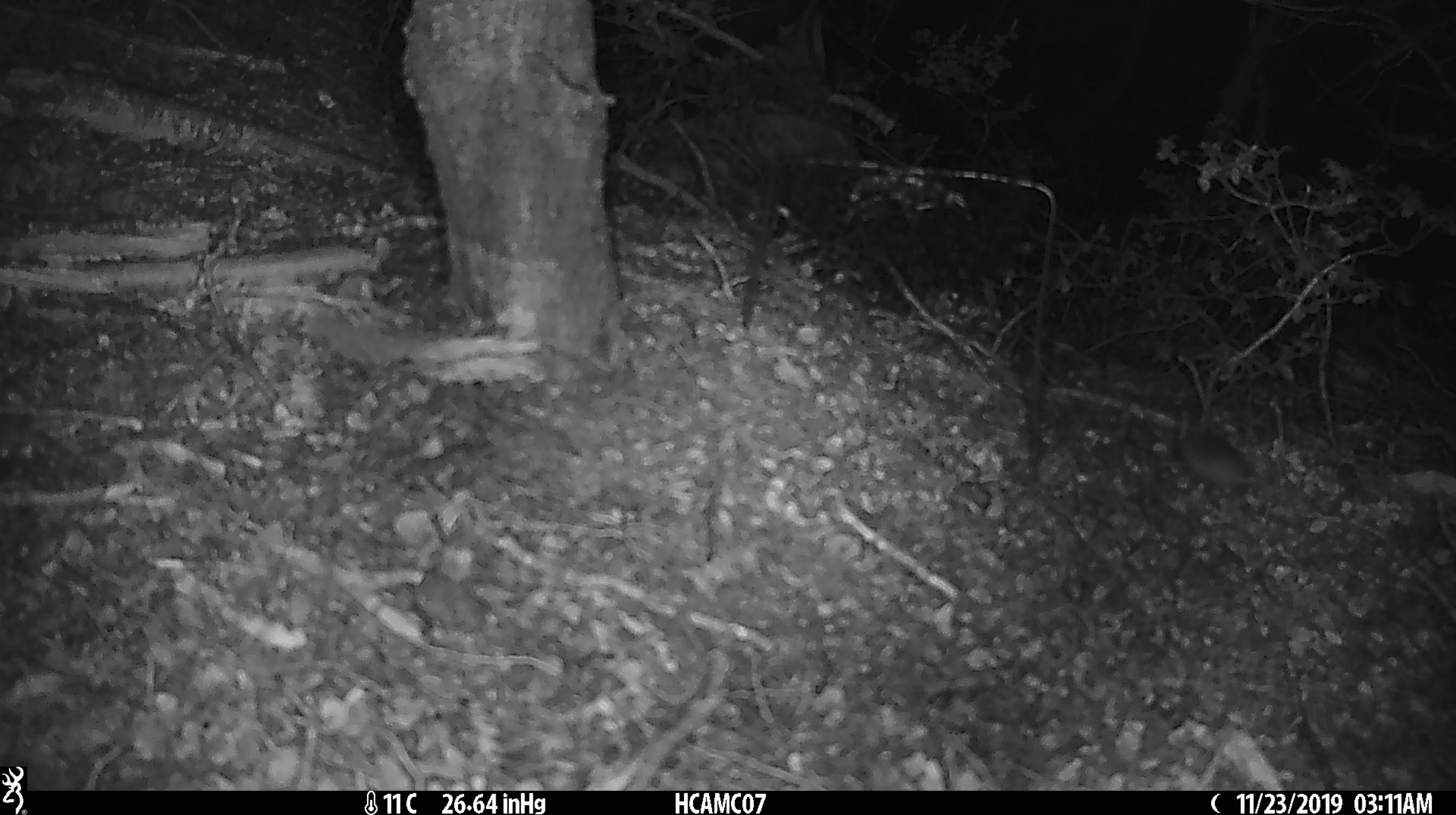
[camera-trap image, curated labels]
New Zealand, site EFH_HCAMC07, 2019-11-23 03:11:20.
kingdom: Animalia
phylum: Chordata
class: Mammalia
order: Rodentia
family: Muridae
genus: Mus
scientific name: Mus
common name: mouse